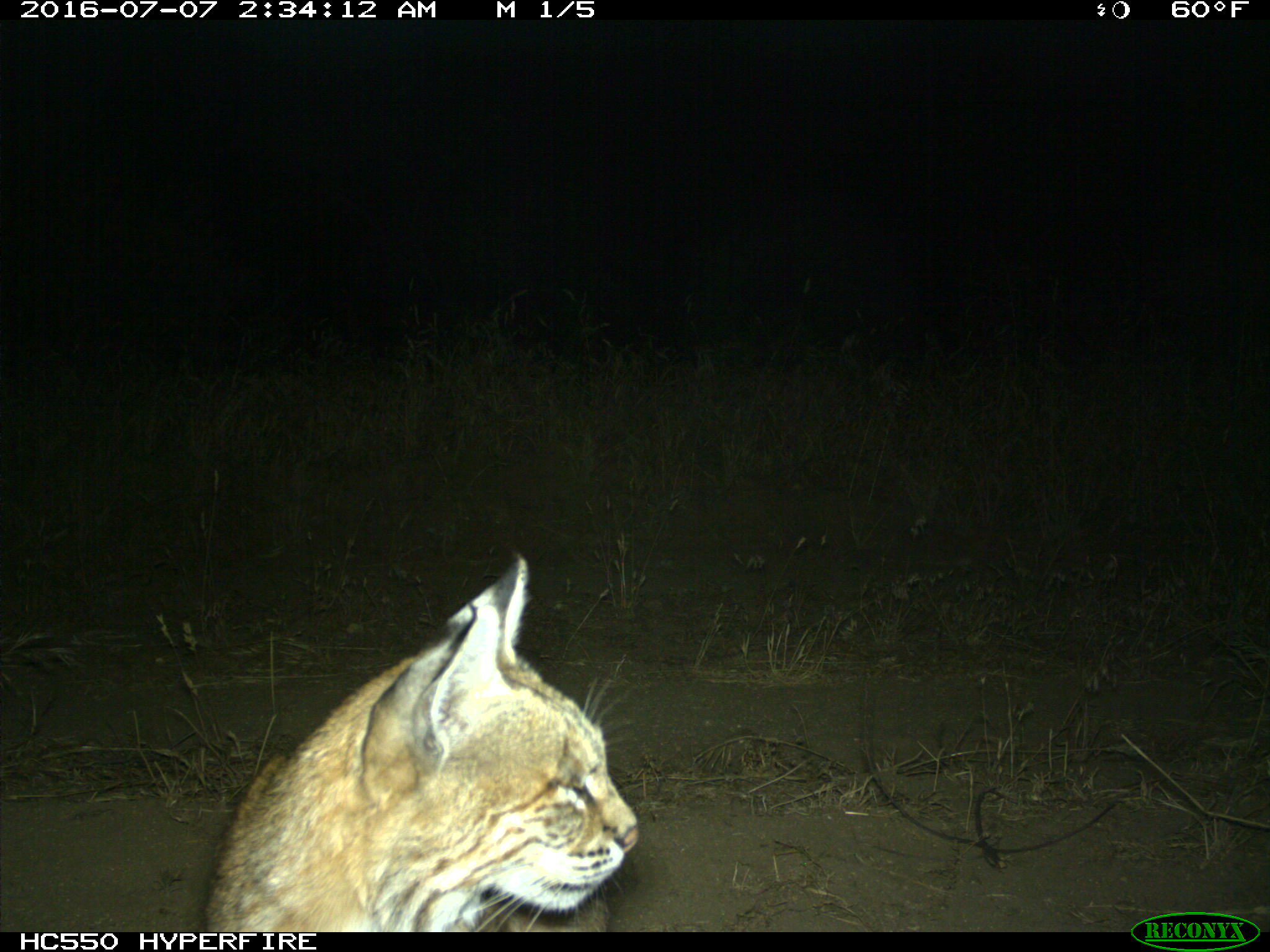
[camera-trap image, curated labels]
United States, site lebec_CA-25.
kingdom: Animalia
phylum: Chordata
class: Mammalia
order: Carnivora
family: Felidae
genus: Lynx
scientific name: Lynx rufus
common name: bobcat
Lynx rufus (bobcat).